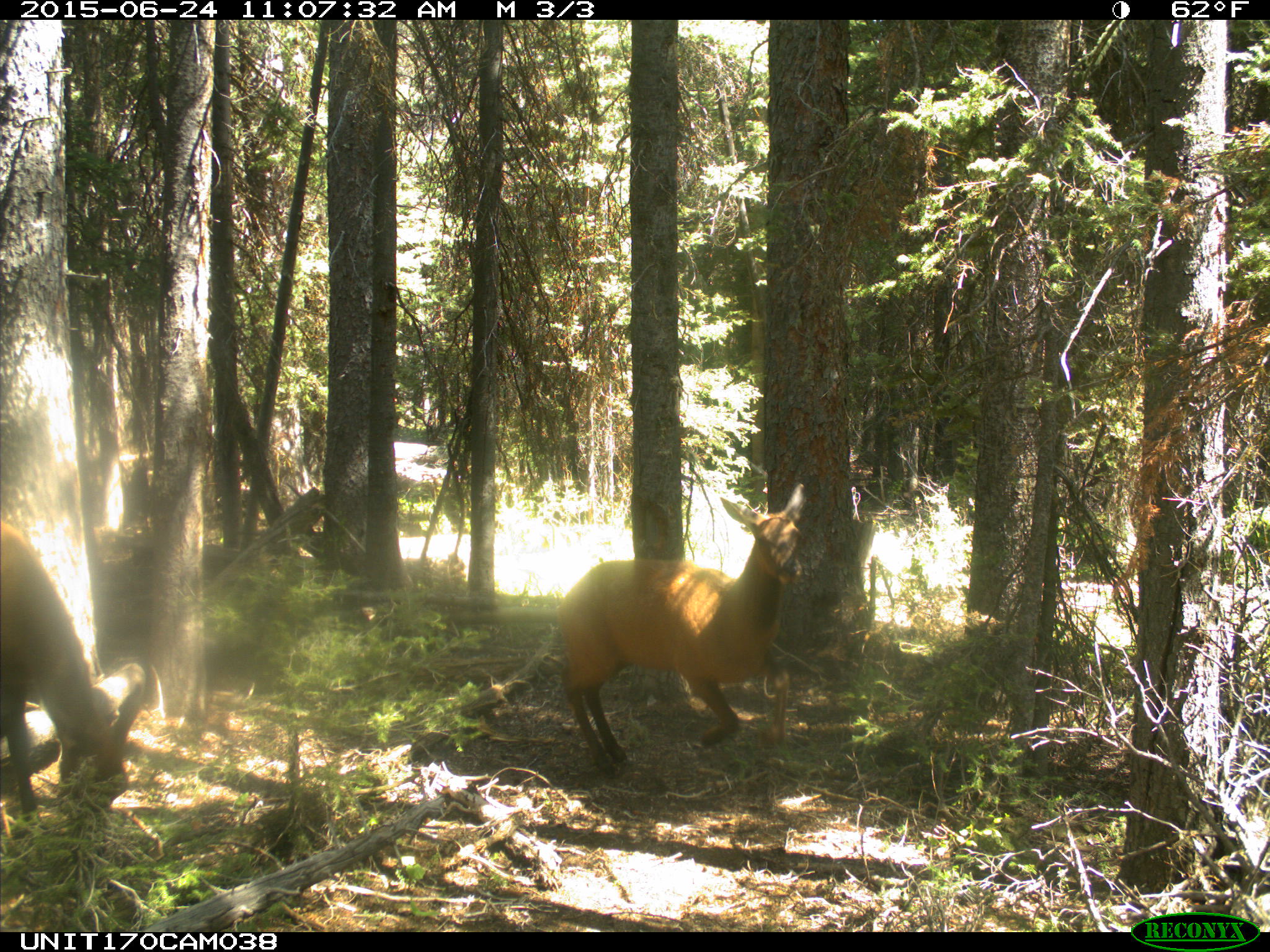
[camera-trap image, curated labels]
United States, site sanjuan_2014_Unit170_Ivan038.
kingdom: Animalia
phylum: Chordata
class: Mammalia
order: Artiodactyla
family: Cervidae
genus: Cervus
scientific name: Cervus elaphus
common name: red deer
Cervus elaphus (red deer).